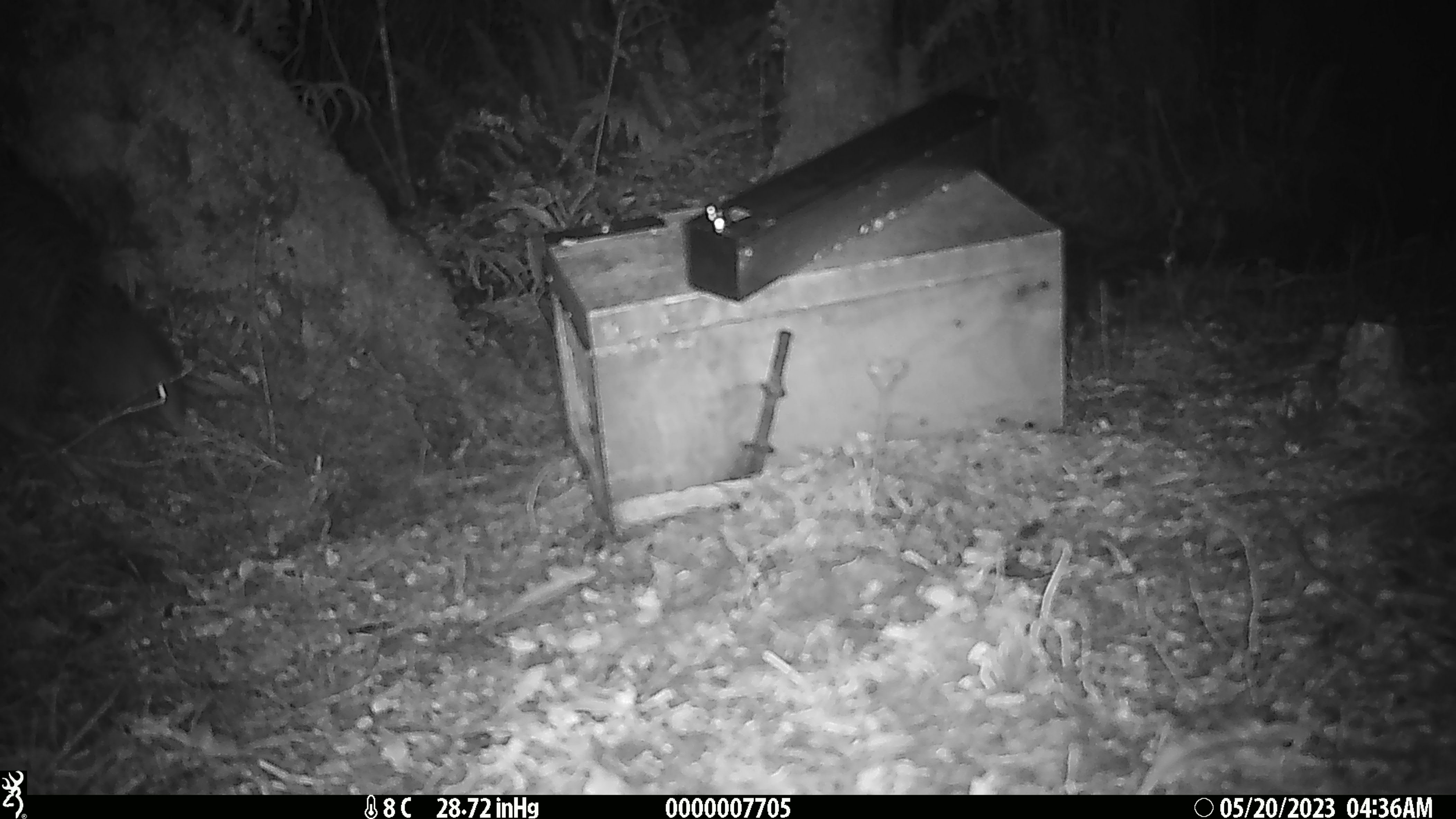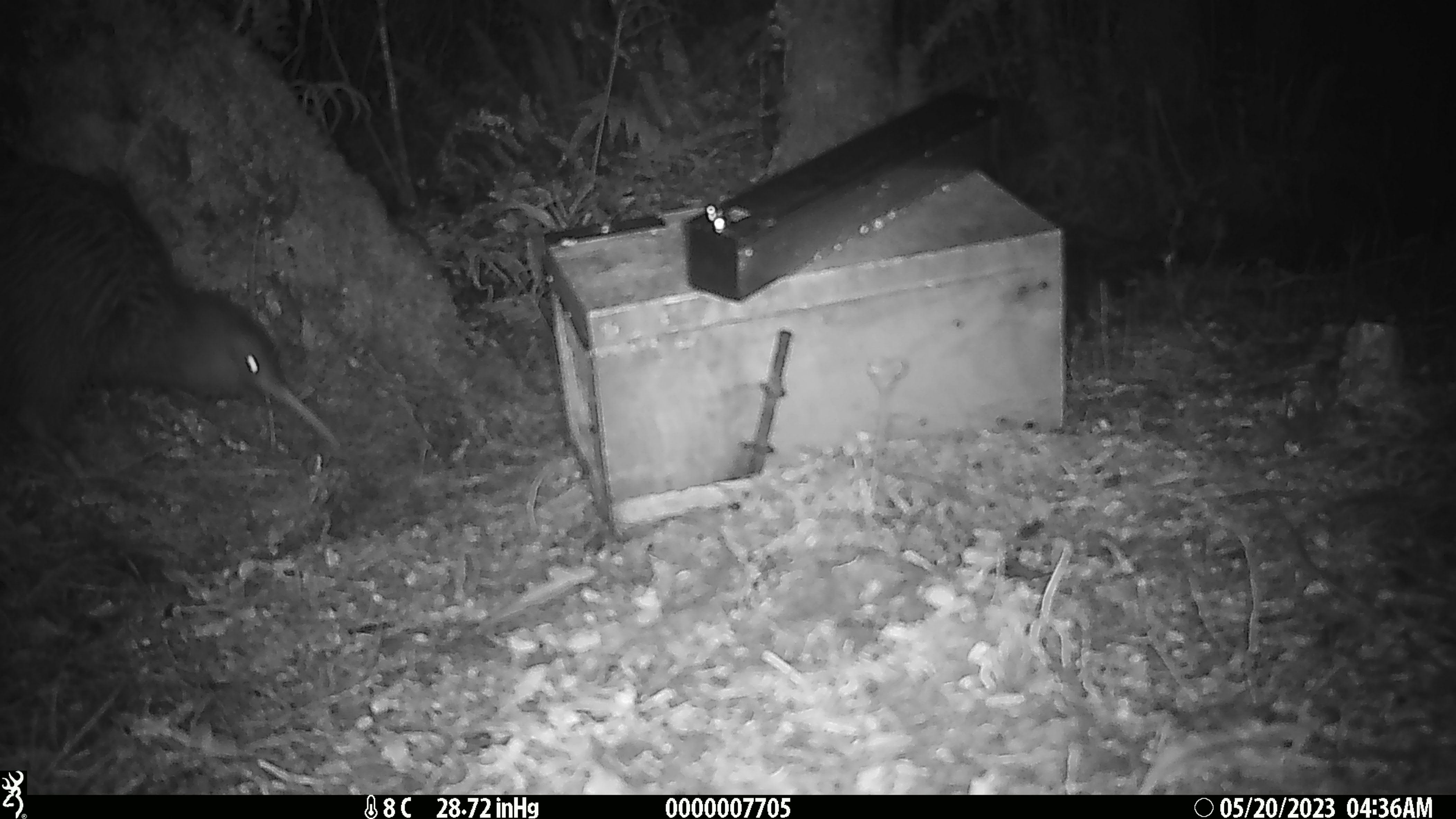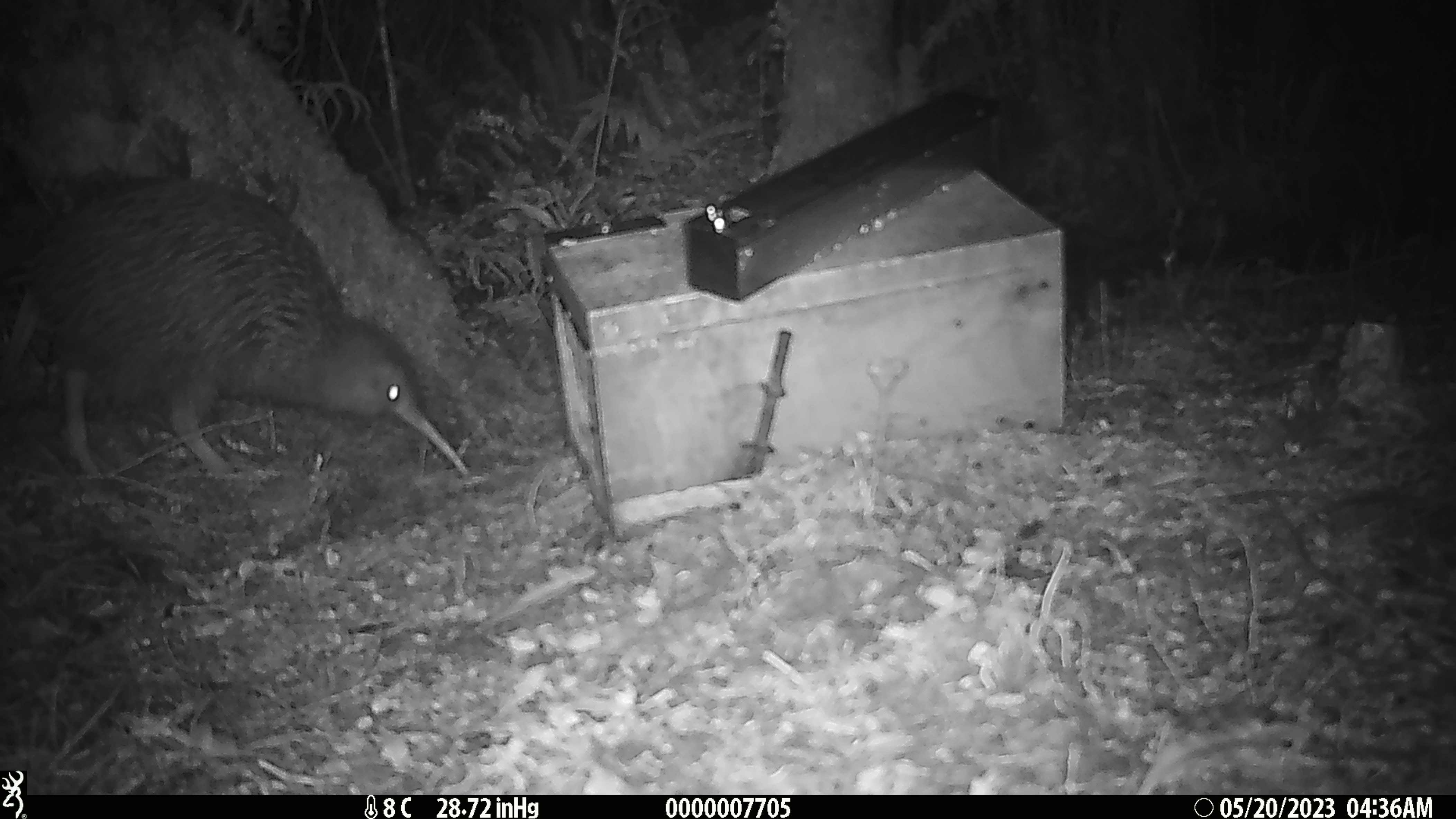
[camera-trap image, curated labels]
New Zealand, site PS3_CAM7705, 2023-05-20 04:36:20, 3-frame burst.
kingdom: Animalia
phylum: Chordata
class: Aves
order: Apterygiformes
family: Apterygidae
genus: Apteryx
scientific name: Apteryx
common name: kiwi